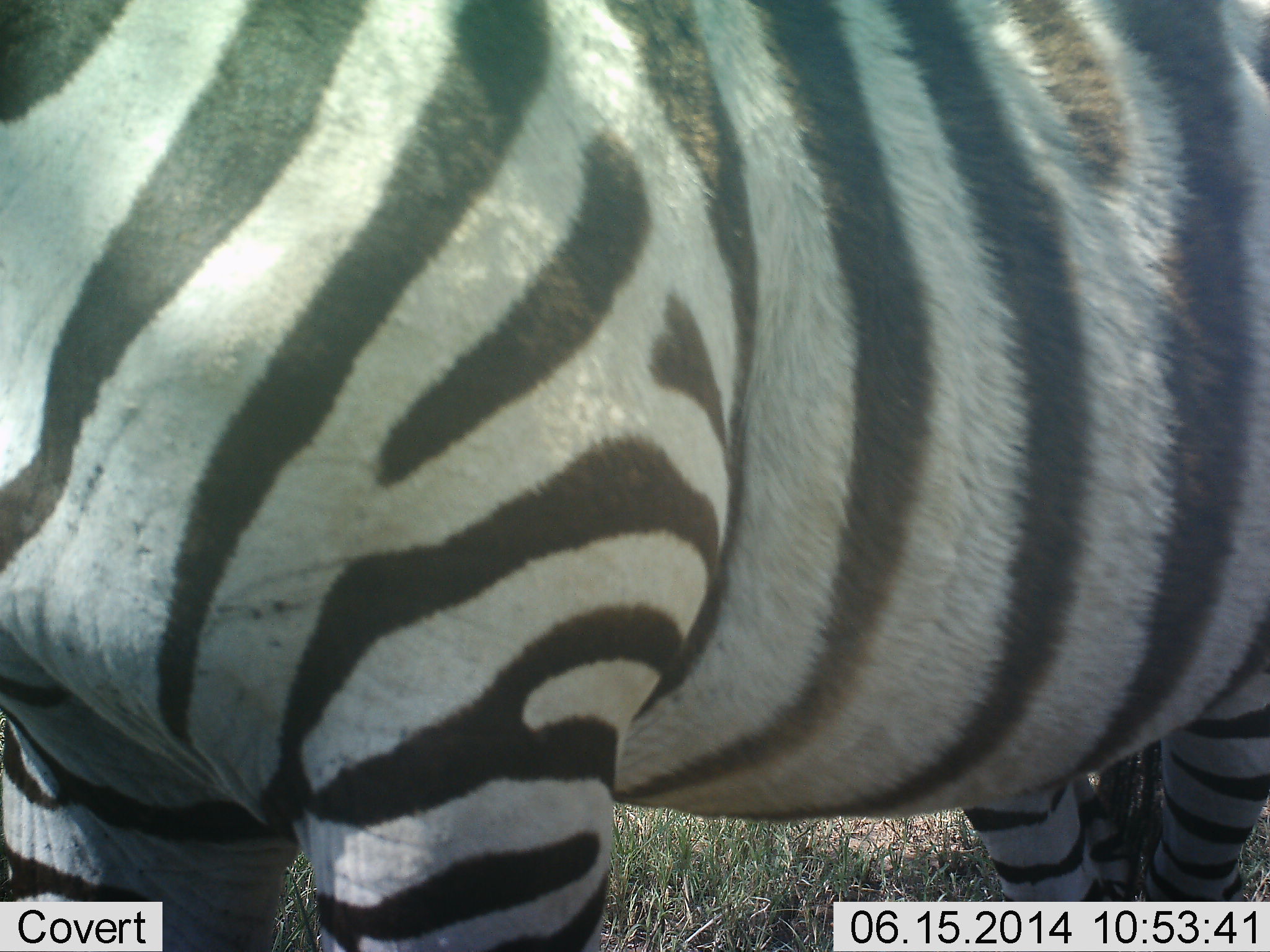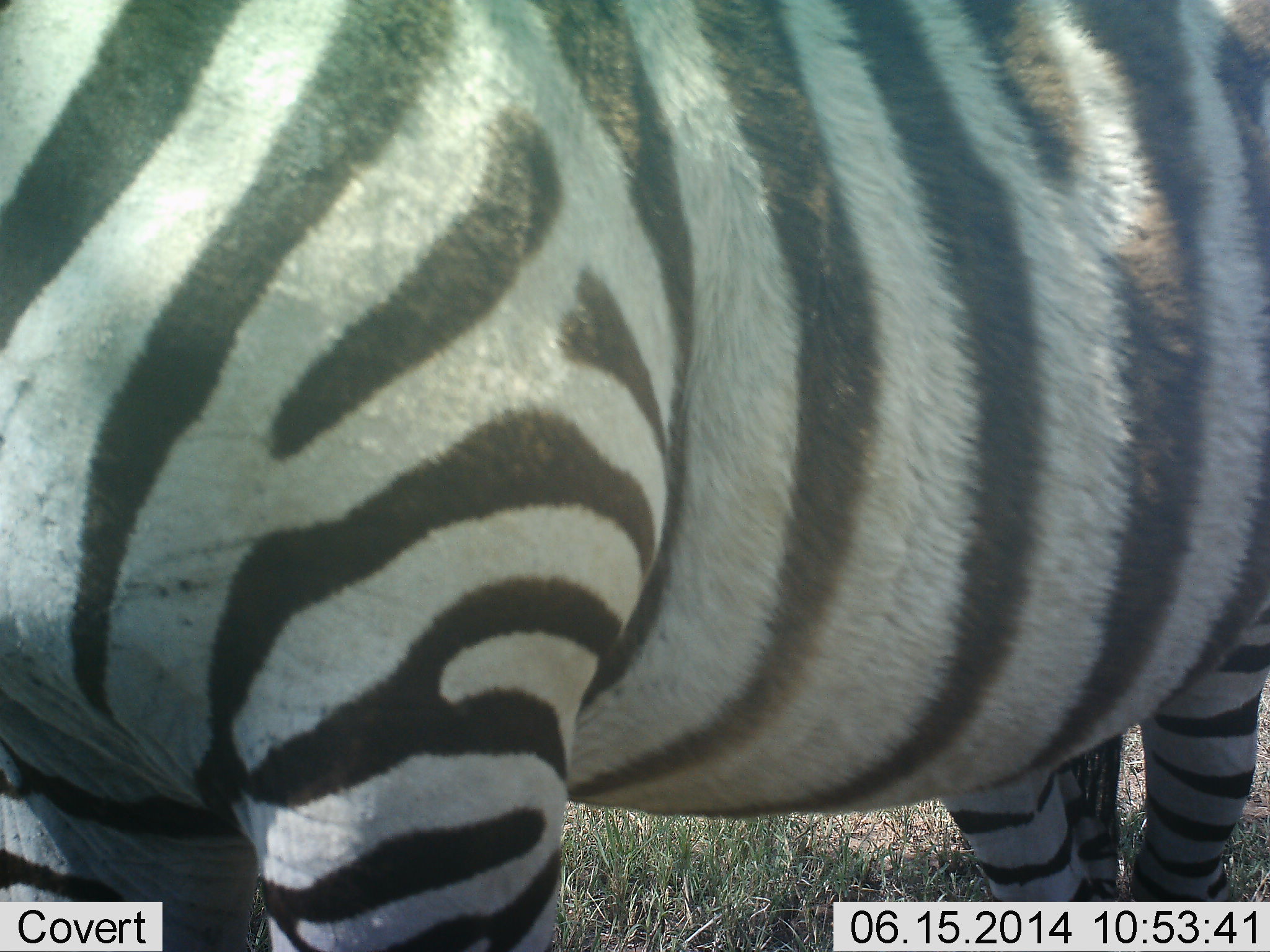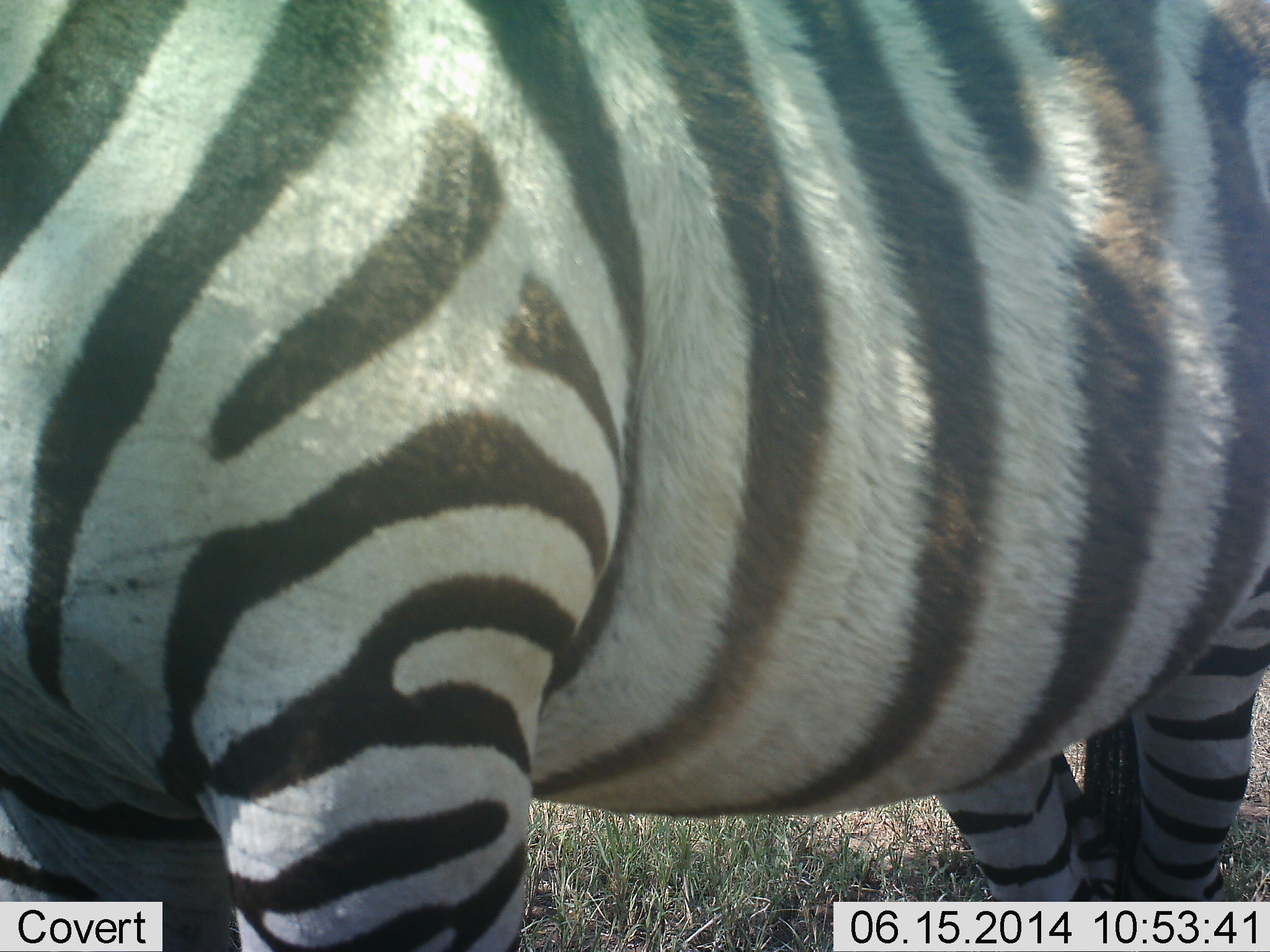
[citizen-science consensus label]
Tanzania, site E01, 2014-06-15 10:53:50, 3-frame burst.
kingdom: Animalia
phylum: Chordata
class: Mammalia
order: Perissodactyla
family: Equidae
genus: Equus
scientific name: Equus quagga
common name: plains zebra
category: zebra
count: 1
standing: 100%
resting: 0%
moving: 0%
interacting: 0%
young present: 0%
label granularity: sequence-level